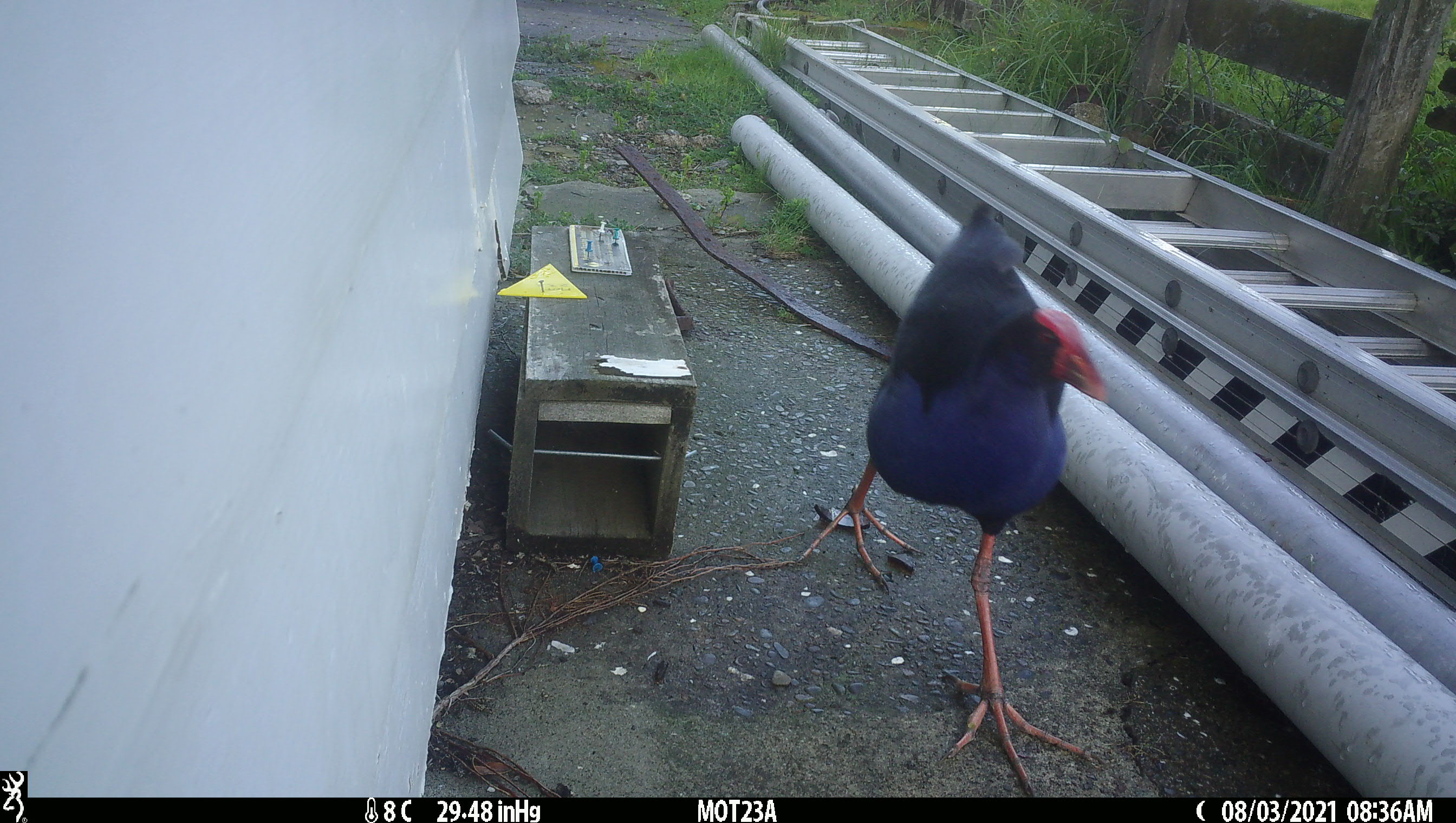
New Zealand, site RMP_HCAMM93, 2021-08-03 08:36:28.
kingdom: Animalia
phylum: Chordata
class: Aves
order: Gruiformes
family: Rallidae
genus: Porphyrio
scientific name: Porphyrio melanotus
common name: australasian swamphen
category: pukeko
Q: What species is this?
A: Pukeko (australasian swamphen) (Porphyrio melanotus).